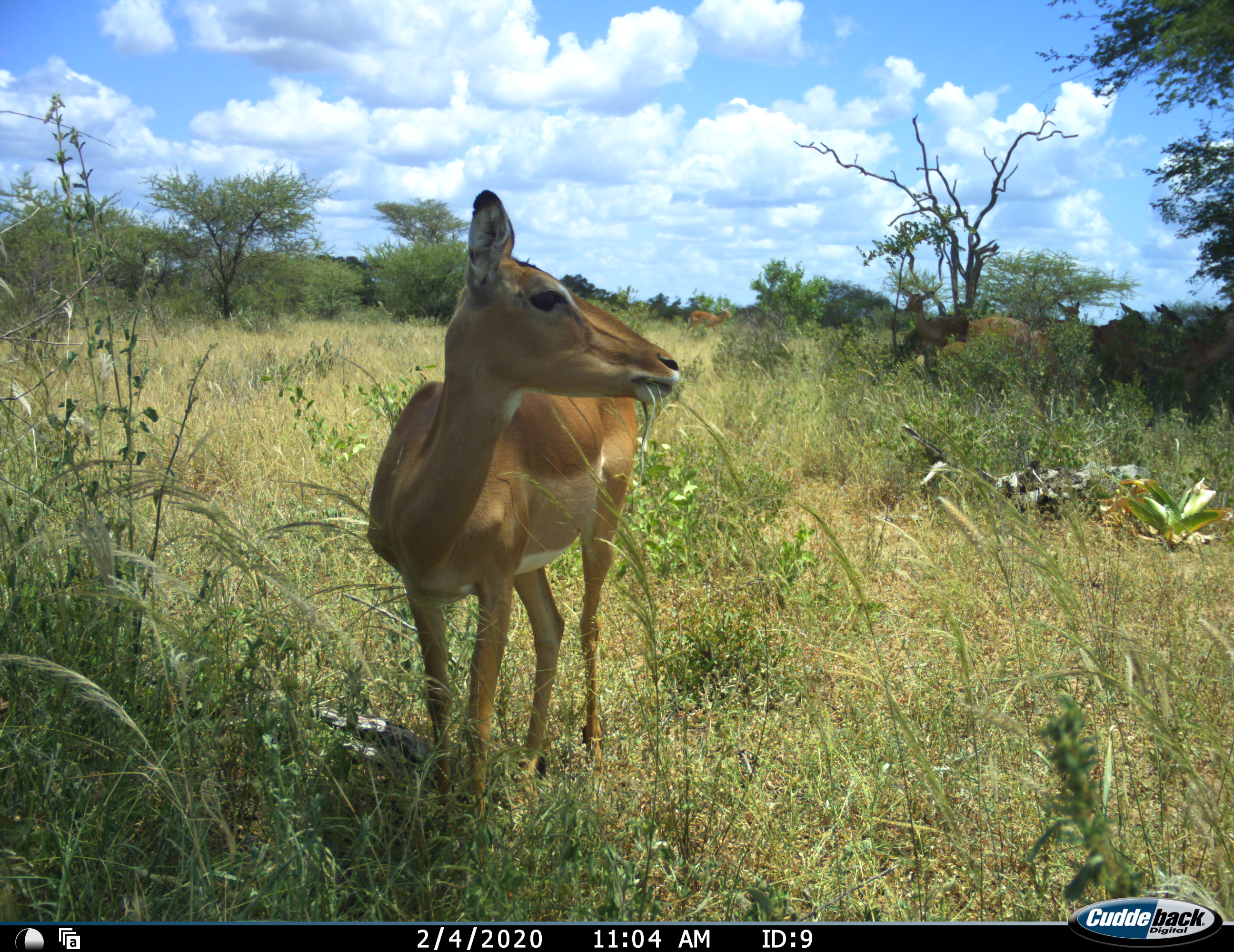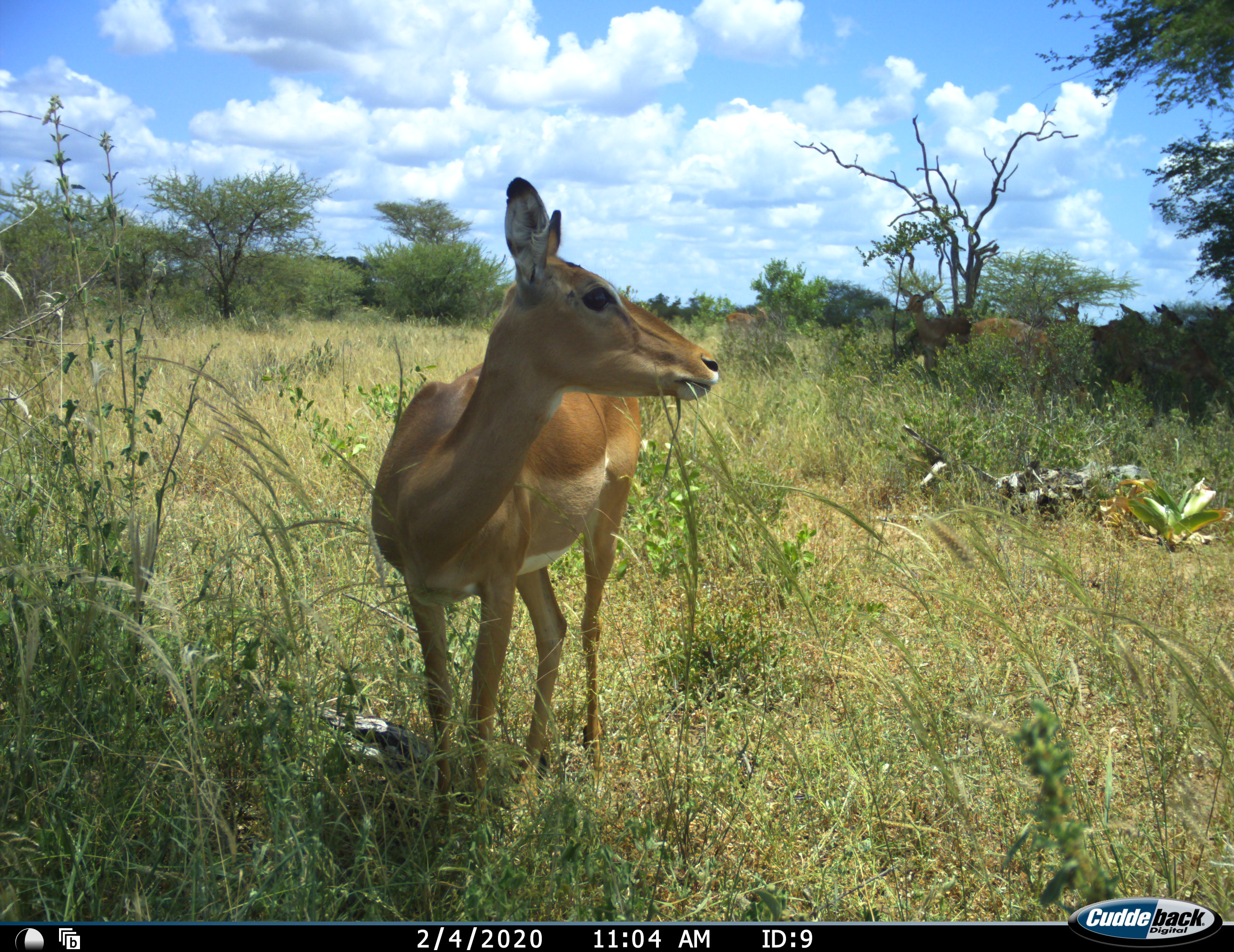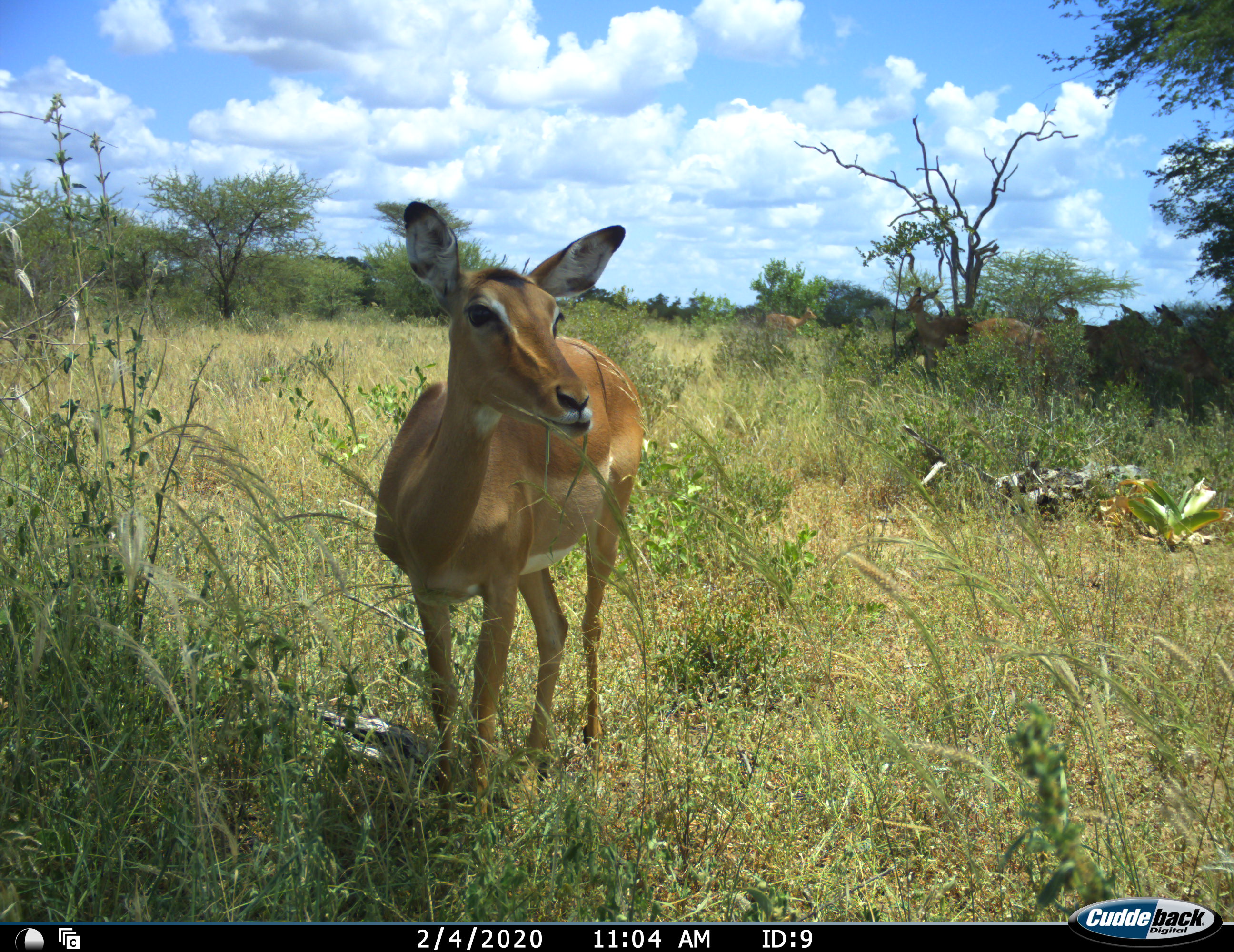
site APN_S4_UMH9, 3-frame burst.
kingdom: Animalia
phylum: Chordata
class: Mammalia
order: Artiodactyla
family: Bovidae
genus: Aepyceros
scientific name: Aepyceros melampus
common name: impala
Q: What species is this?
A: Impala (Aepyceros melampus).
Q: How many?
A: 1.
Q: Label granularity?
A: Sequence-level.